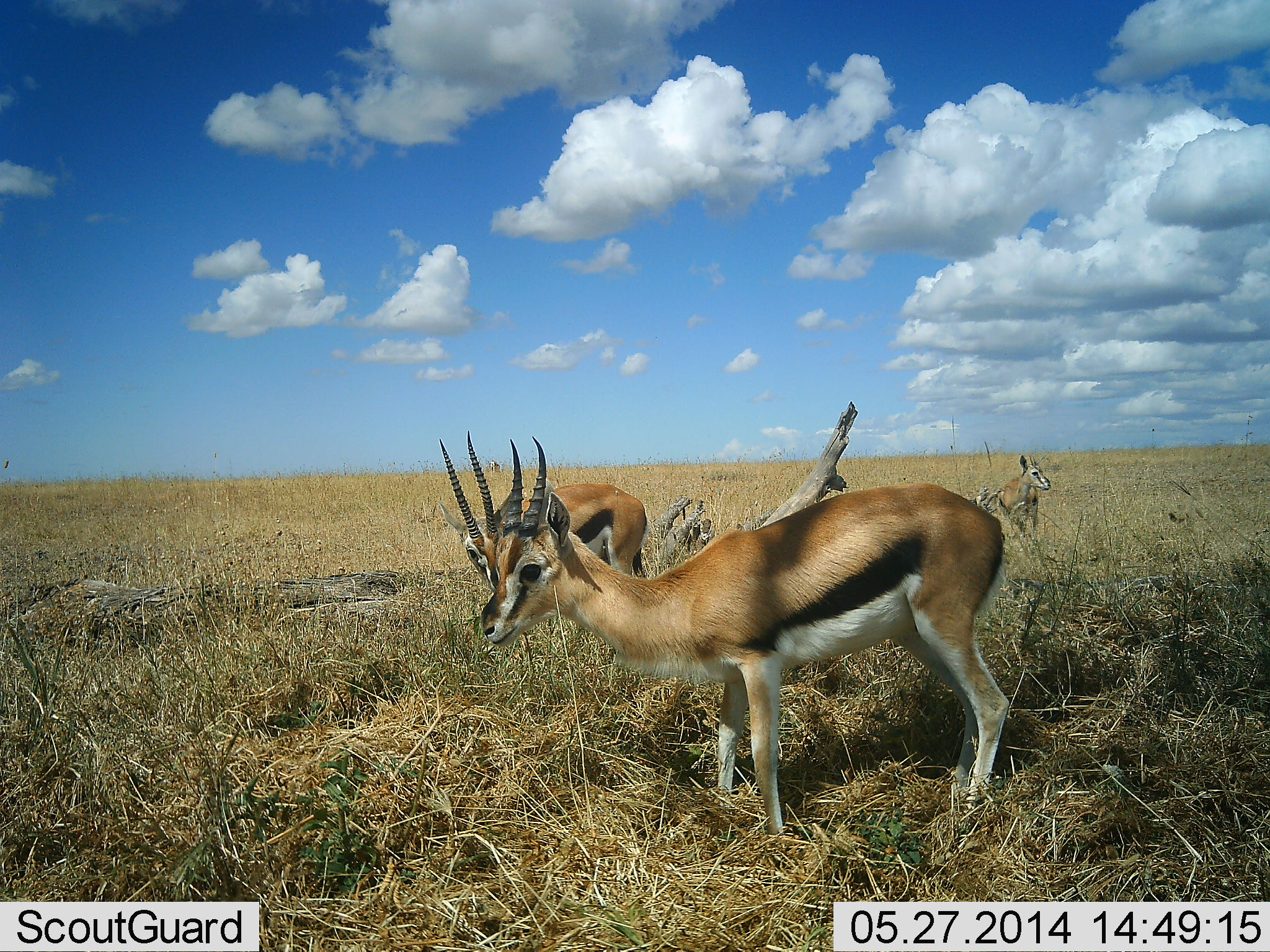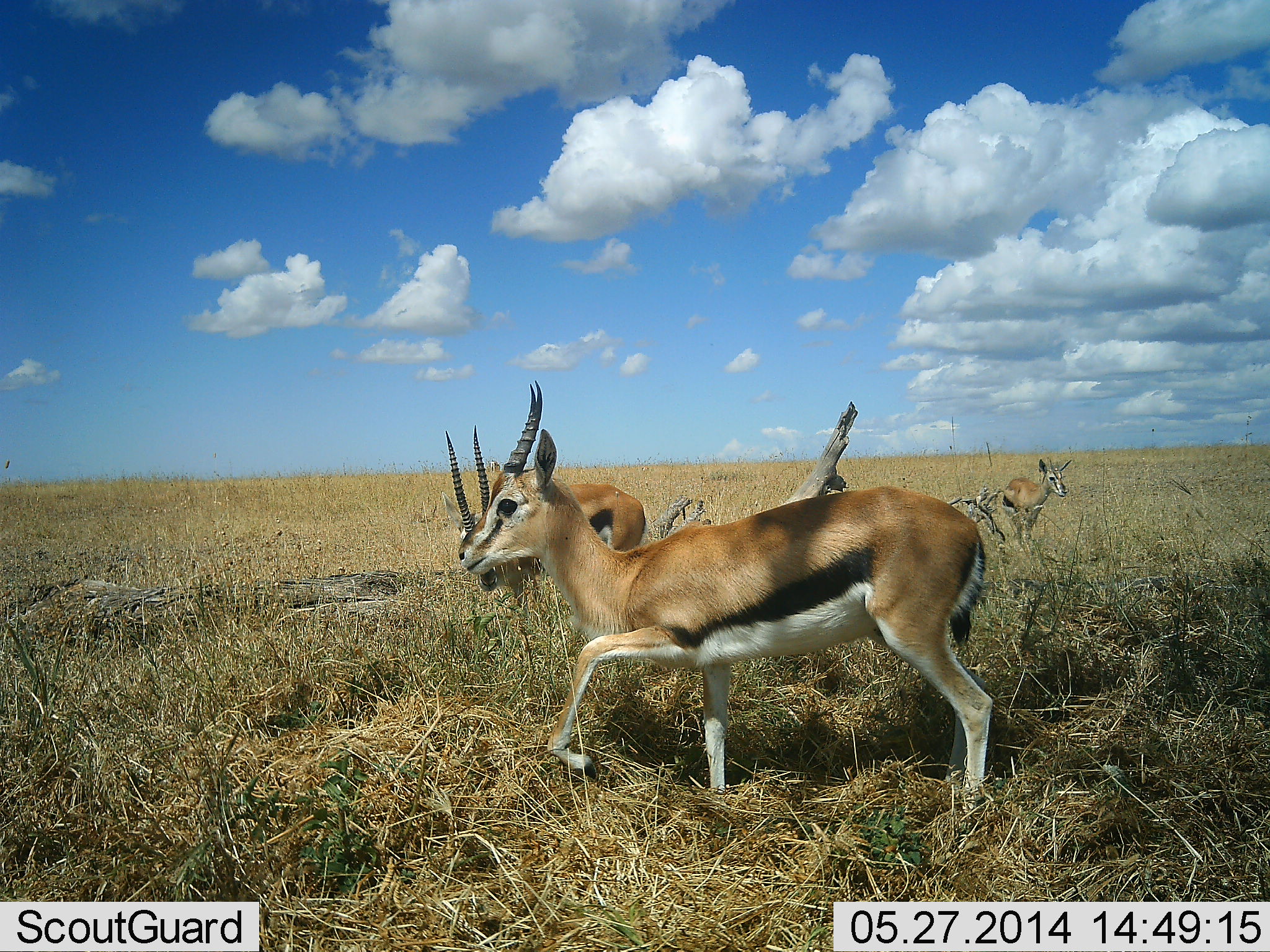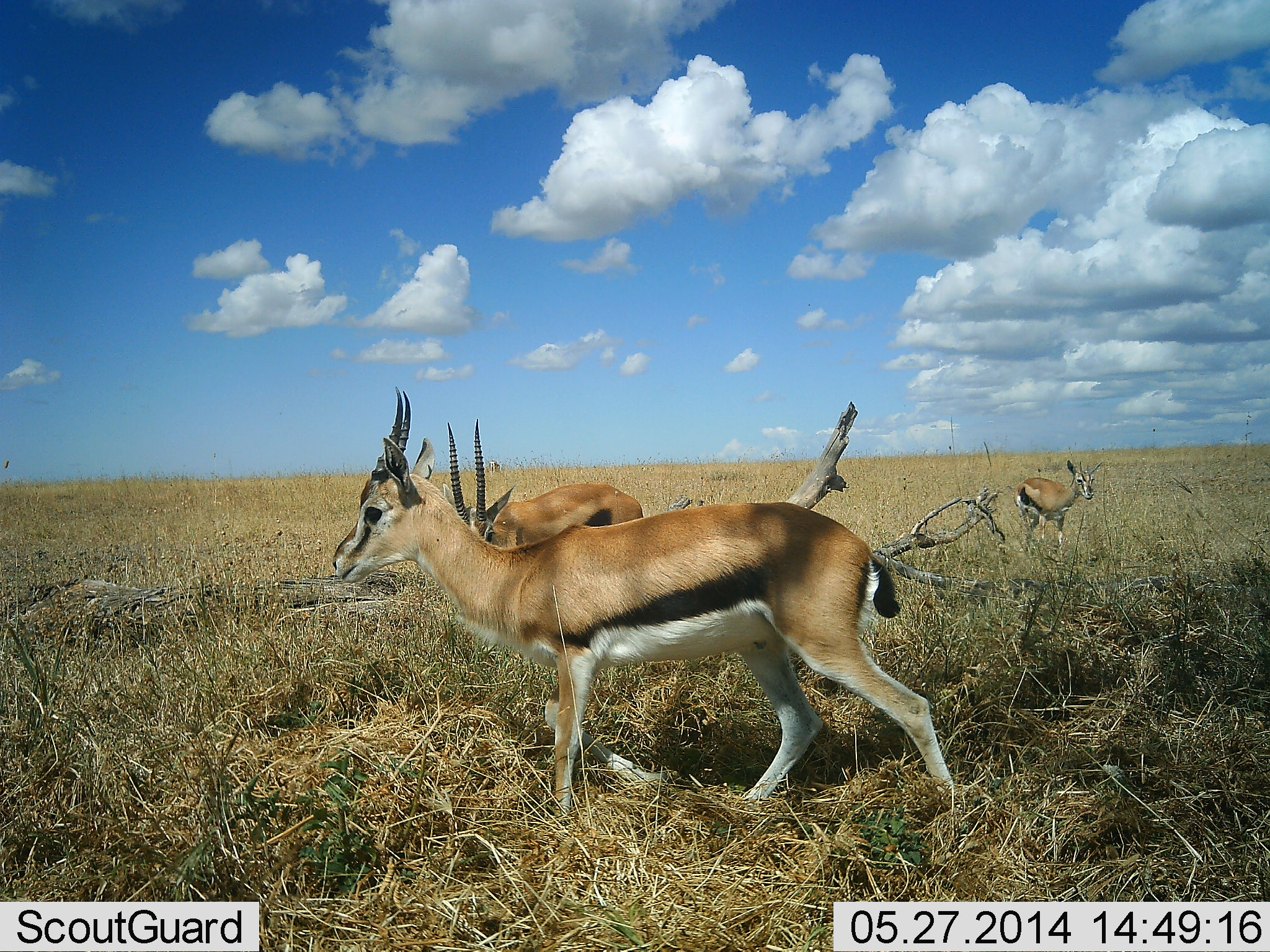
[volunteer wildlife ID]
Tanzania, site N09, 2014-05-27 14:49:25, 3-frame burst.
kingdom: Animalia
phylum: Chordata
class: Mammalia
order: Artiodactyla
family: Bovidae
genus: Eudorcas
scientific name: Eudorcas thomsonii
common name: thomson's gazelle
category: gazellethomsons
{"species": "gazellethomsons (thomson's gazelle) (Eudorcas thomsonii)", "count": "3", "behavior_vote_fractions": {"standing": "50%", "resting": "0%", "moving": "80%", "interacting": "10%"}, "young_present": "0%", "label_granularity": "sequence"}